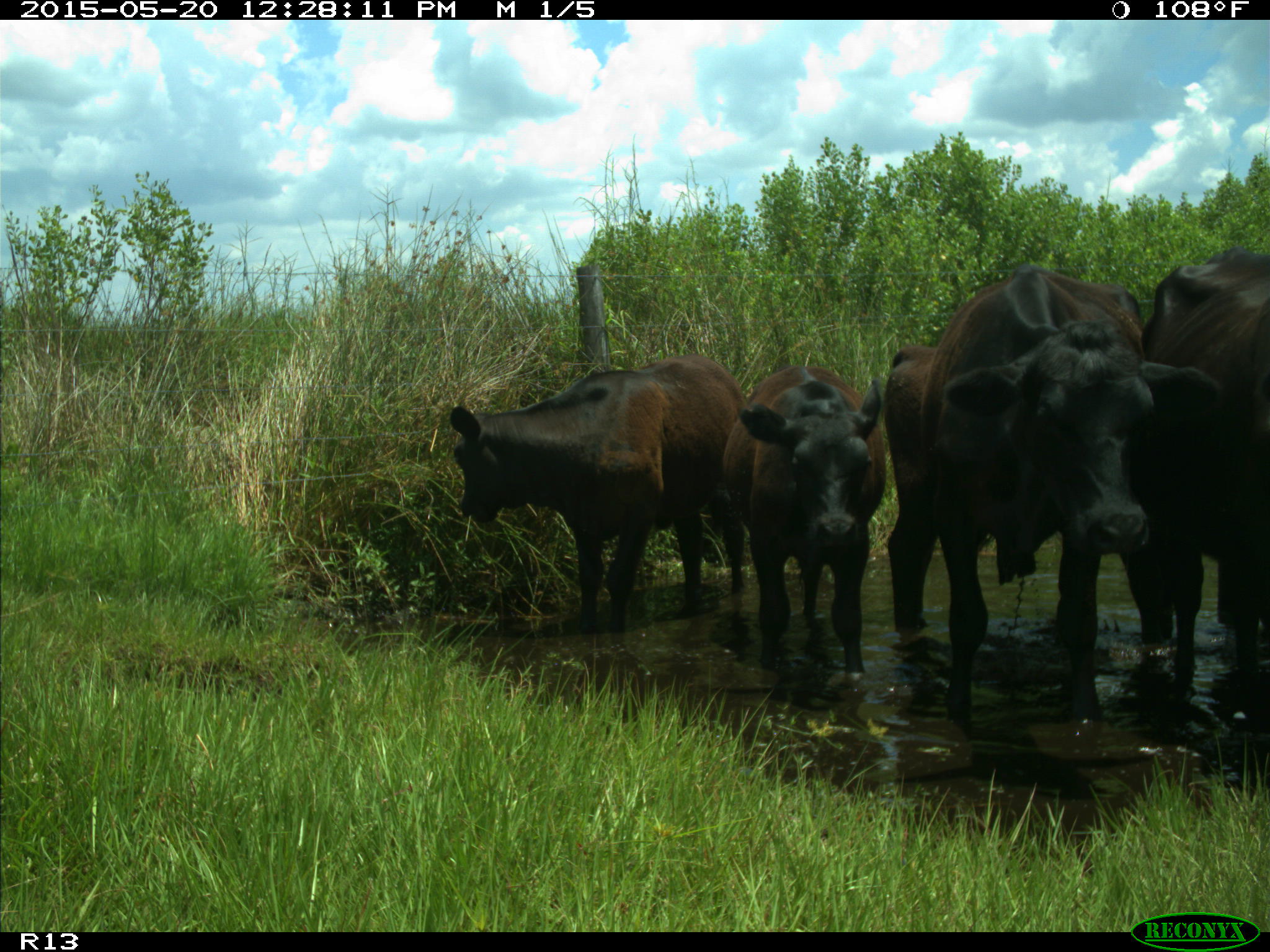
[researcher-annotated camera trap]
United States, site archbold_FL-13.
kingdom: Animalia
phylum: Chordata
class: Mammalia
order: Artiodactyla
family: Bovidae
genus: Bos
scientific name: Bos taurus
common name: domestic cow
Bos taurus (domestic cow).